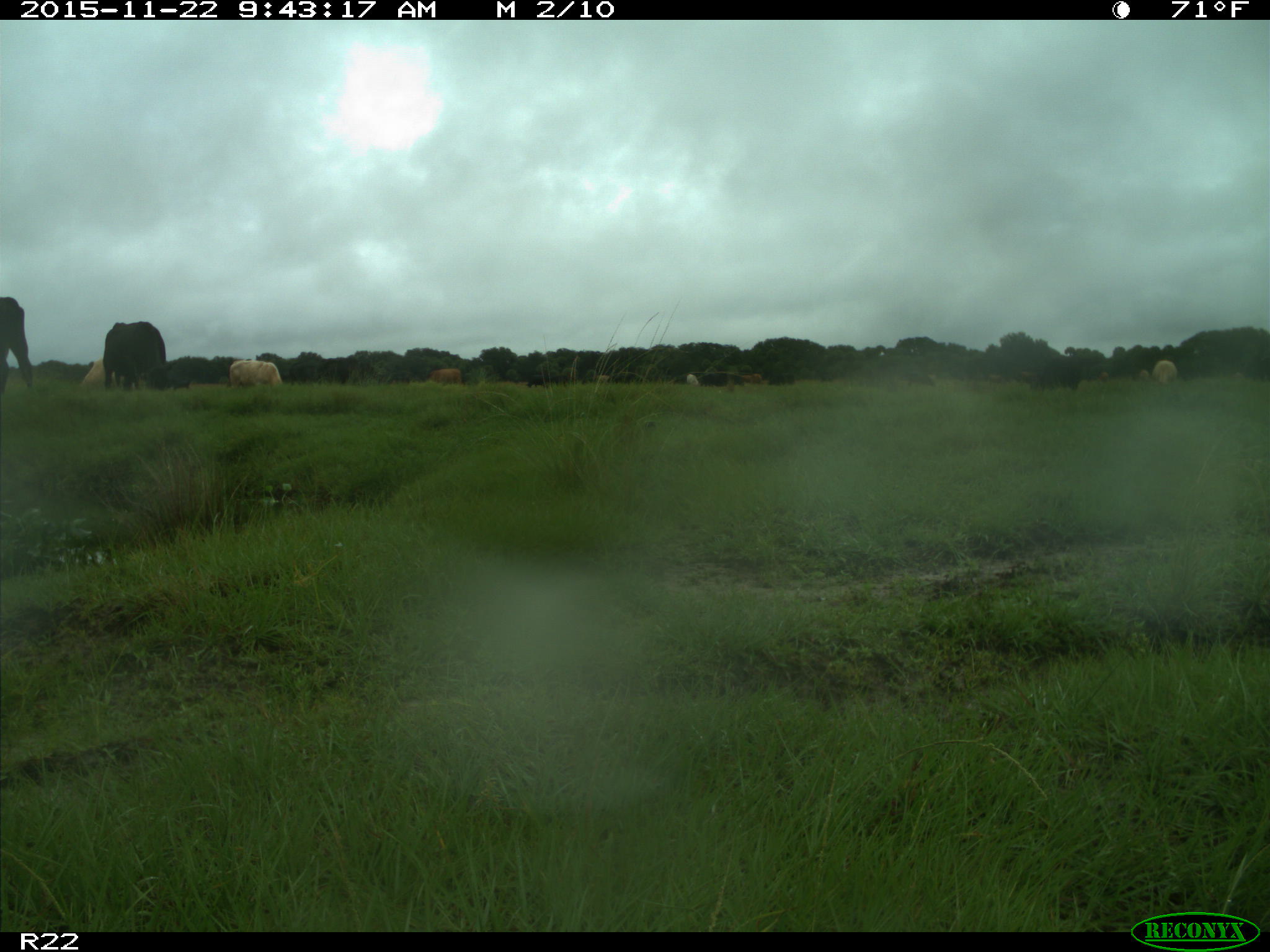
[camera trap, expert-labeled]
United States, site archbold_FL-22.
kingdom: Animalia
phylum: Chordata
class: Mammalia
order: Artiodactyla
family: Bovidae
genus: Bos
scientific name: Bos taurus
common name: domestic cow